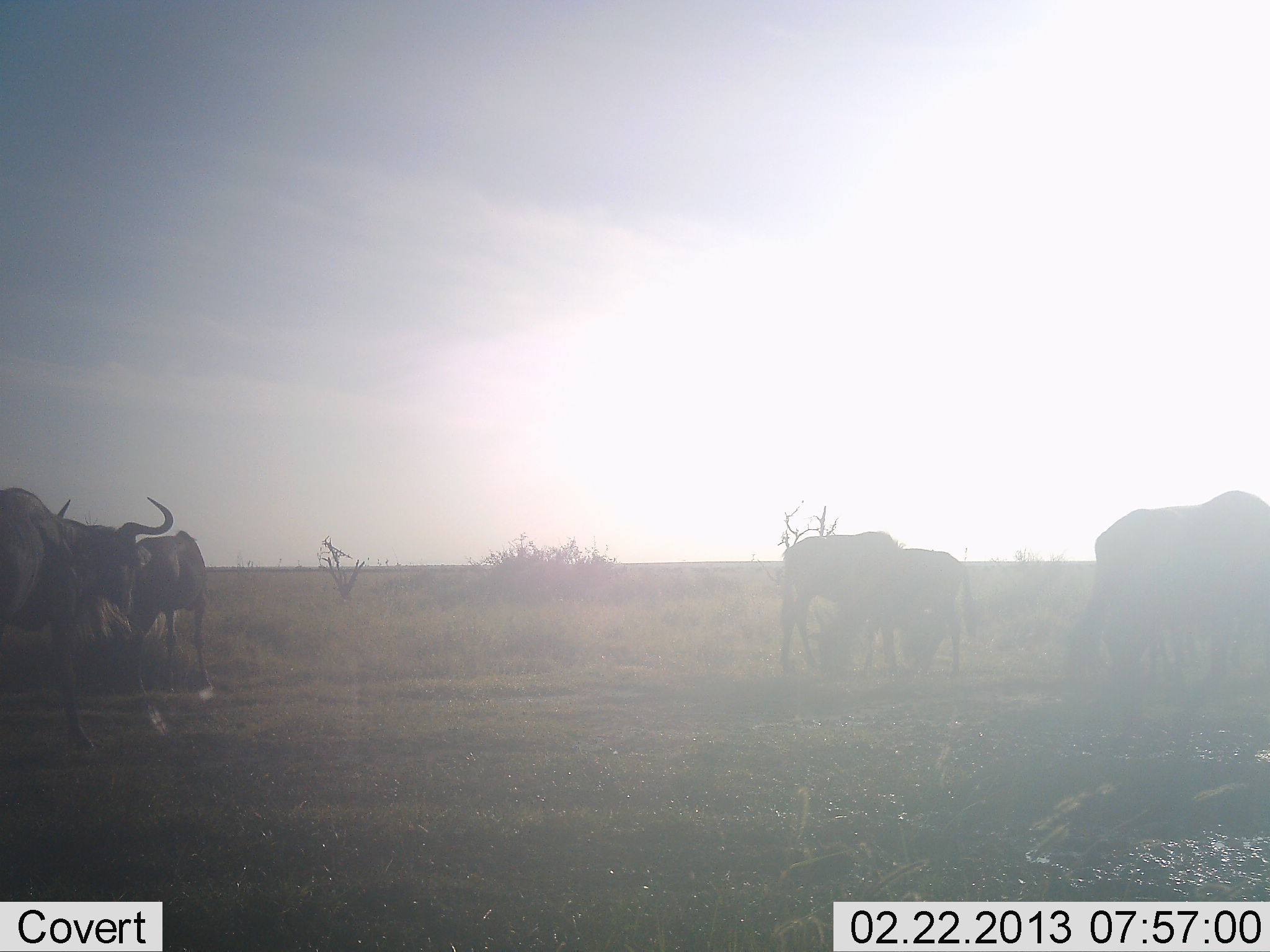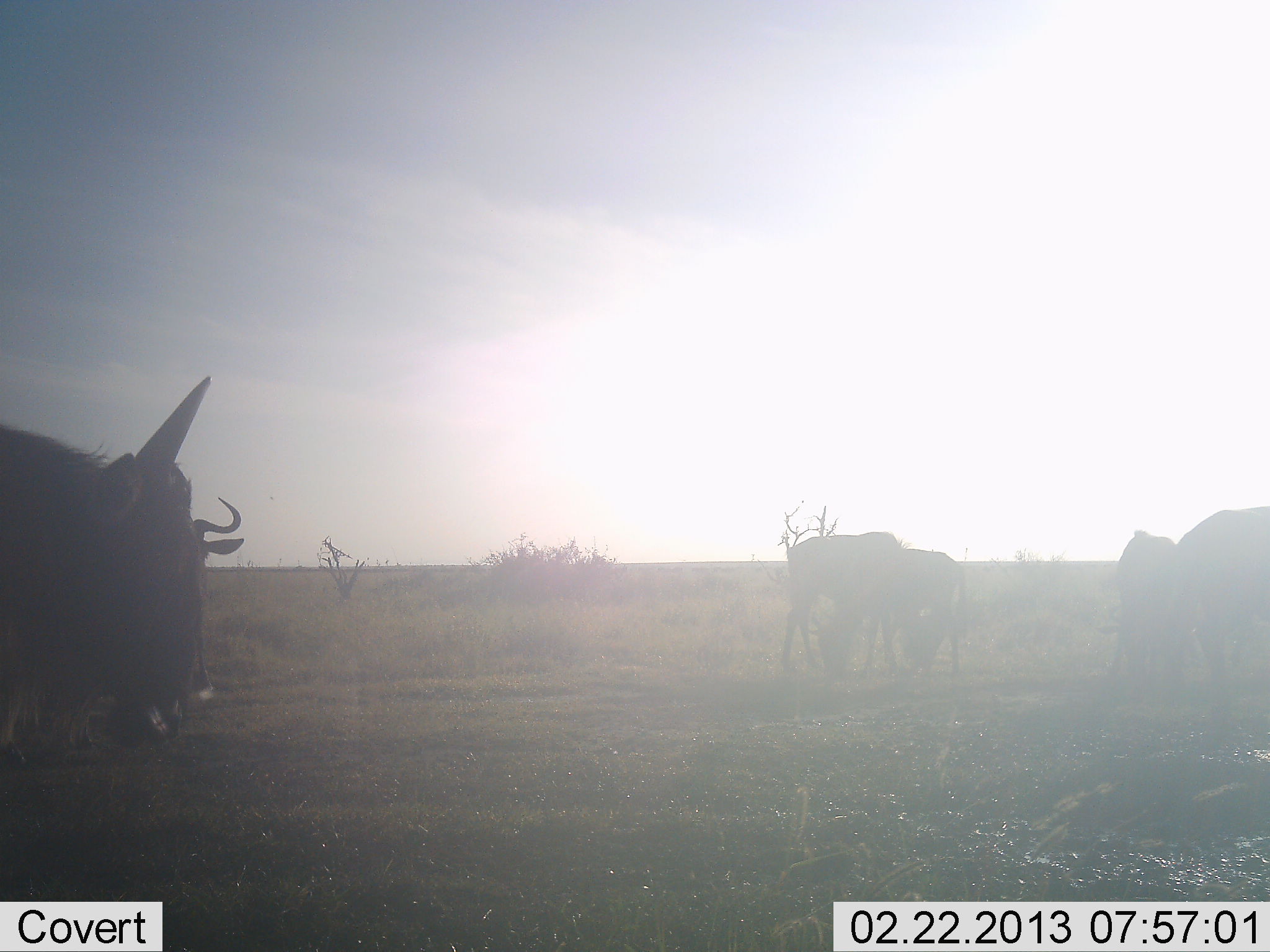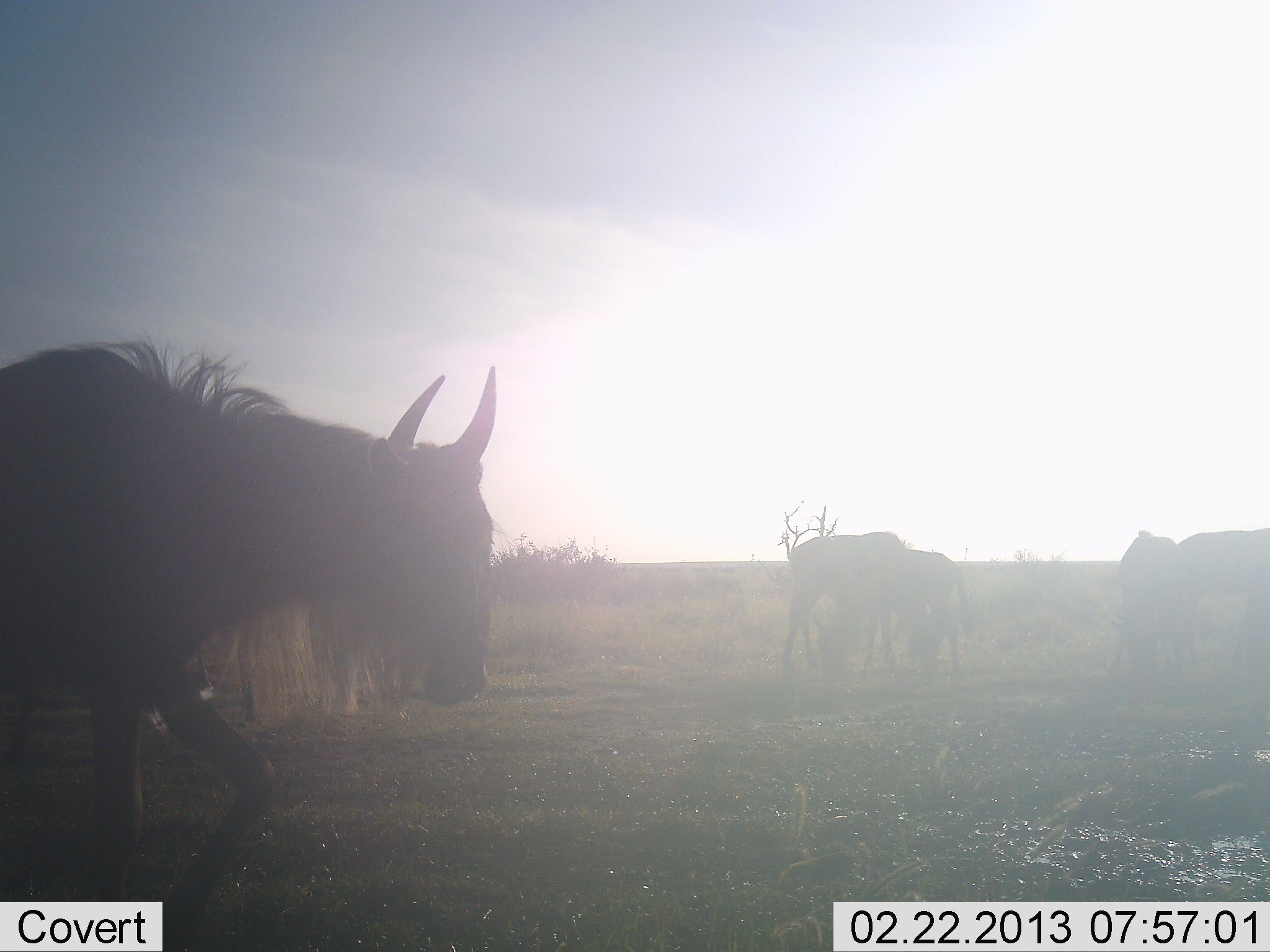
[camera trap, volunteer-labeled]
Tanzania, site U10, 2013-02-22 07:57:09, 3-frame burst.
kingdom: Animalia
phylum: Chordata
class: Mammalia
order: Artiodactyla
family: Bovidae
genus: Connochaetes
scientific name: Connochaetes taurinus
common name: blue wildebeest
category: wildebeest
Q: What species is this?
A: Wildebeest (blue wildebeest) (Connochaetes taurinus).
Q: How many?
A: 6.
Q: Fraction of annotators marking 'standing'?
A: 55%.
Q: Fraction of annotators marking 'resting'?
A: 5%.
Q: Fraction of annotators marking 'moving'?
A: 86%.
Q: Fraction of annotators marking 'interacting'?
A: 9%.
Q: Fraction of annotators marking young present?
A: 9%.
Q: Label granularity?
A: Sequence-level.